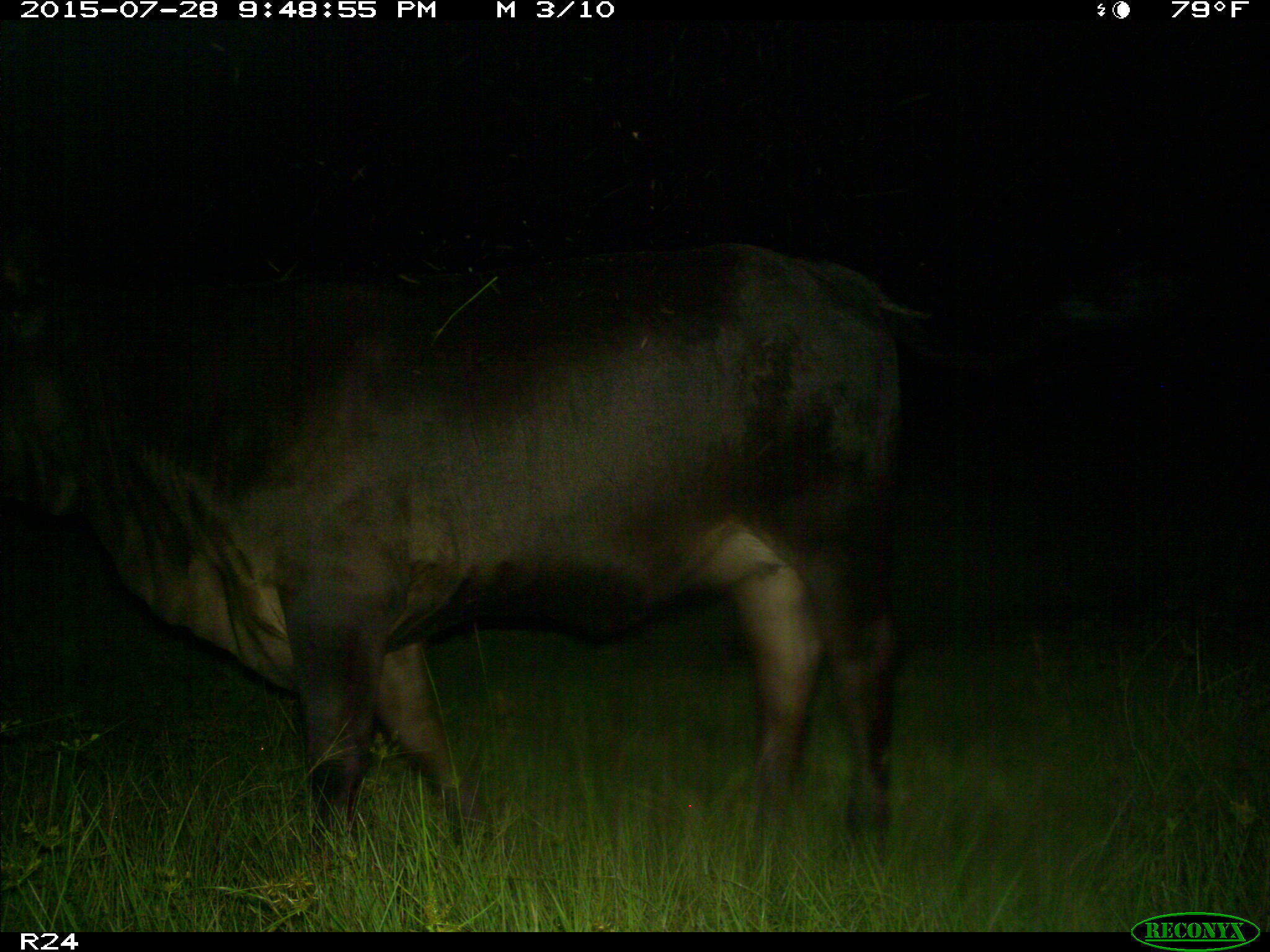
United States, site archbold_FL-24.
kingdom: Animalia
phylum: Chordata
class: Mammalia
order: Artiodactyla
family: Bovidae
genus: Bos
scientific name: Bos taurus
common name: domestic cow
Bos taurus (domestic cow).